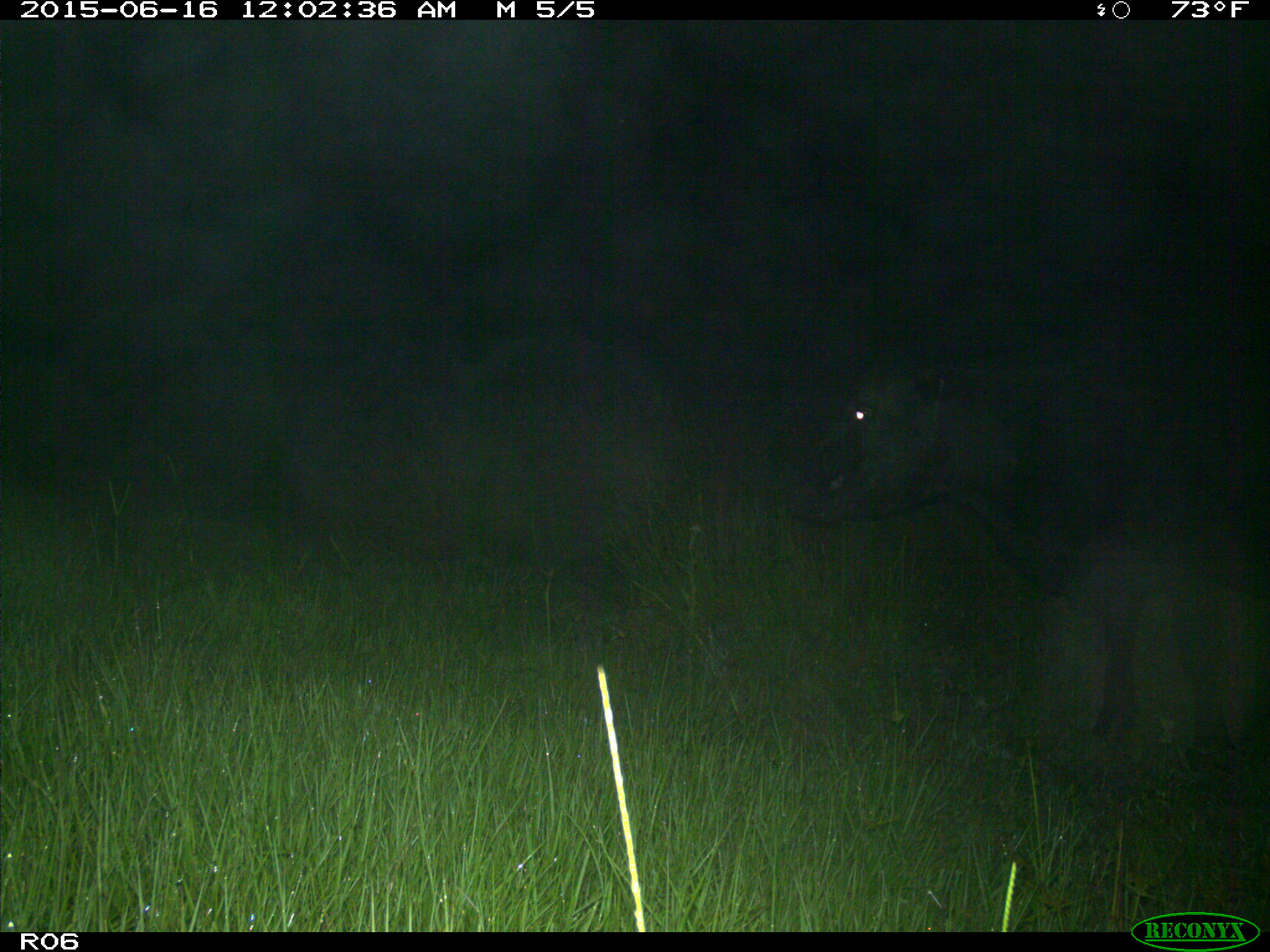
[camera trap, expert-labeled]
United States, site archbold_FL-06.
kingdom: Animalia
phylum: Chordata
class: Mammalia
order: Artiodactyla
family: Bovidae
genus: Bos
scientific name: Bos taurus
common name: domestic cow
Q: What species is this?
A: Bos taurus (domestic cow).